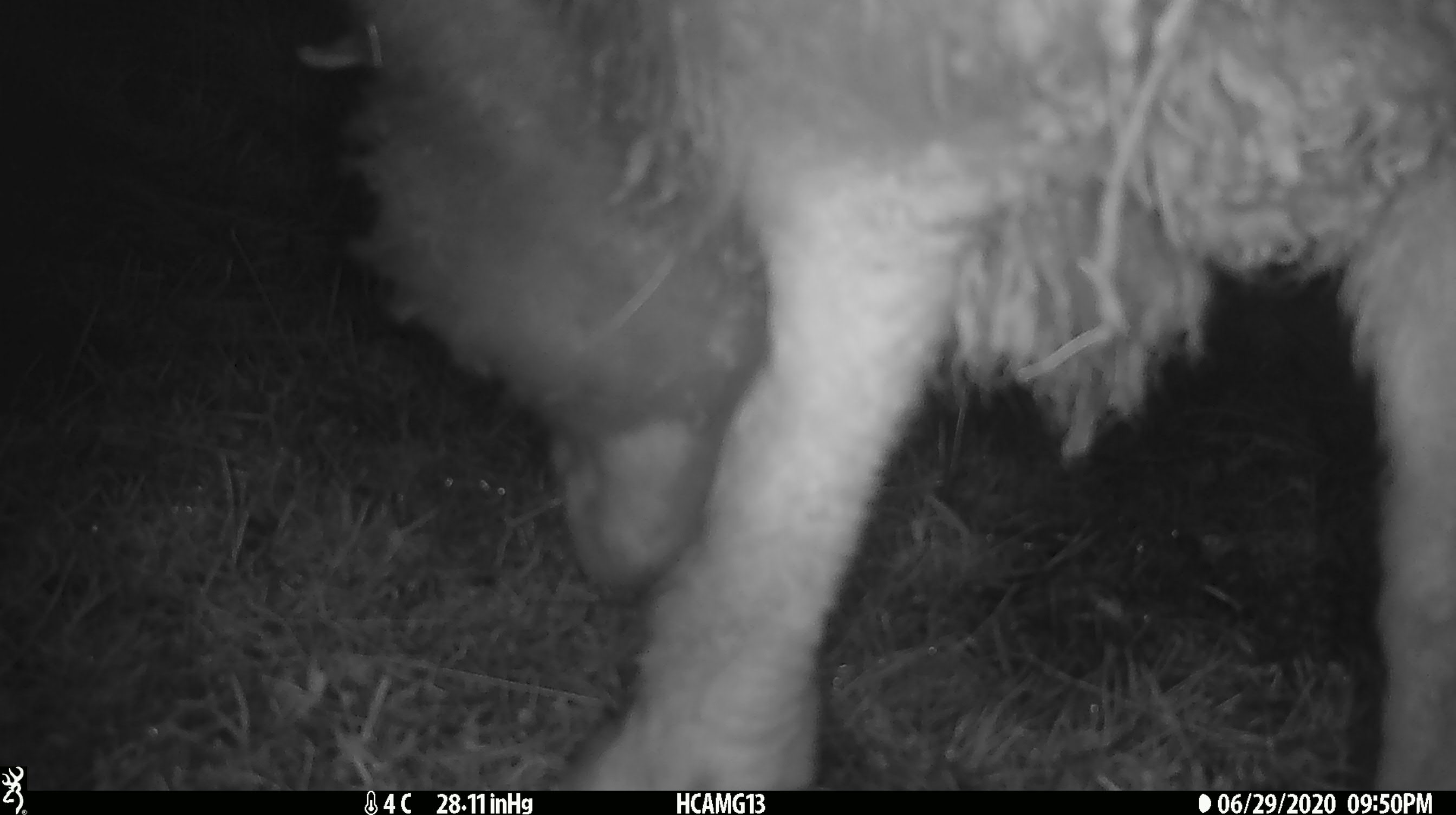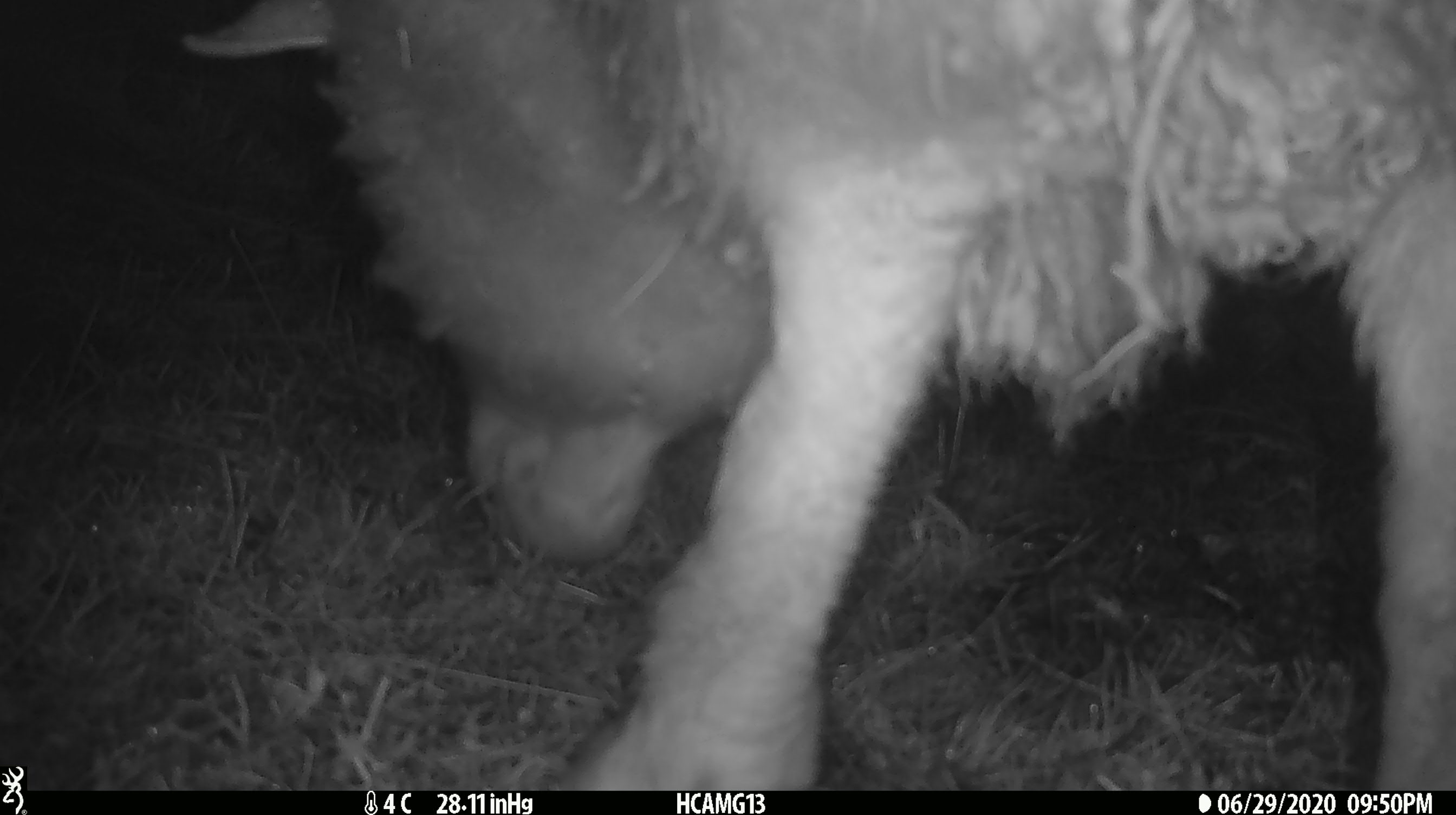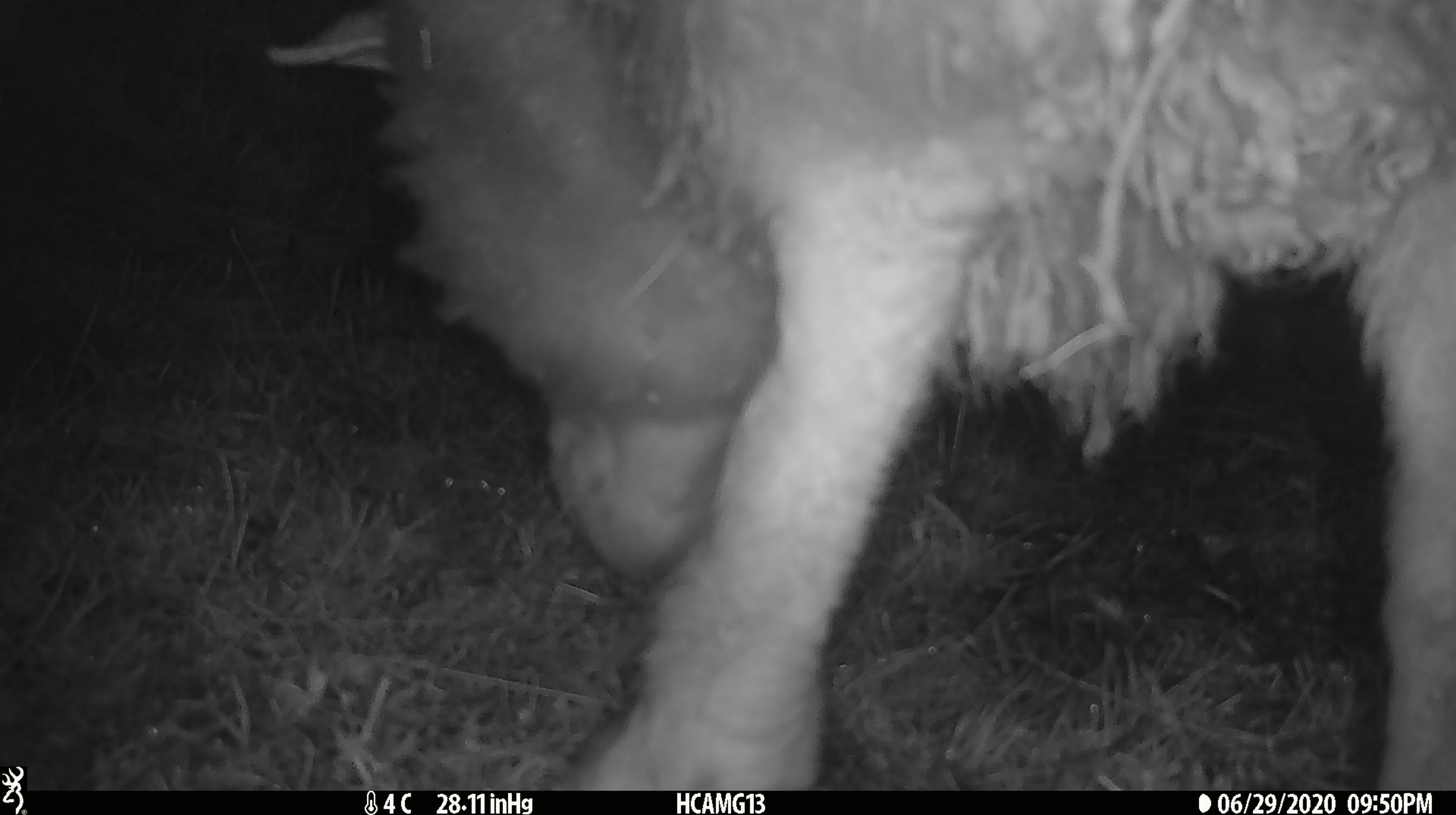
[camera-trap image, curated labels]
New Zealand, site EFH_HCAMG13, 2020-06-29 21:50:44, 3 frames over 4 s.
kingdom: Animalia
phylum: Chordata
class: Mammalia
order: Artiodactyla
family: Bovidae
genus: Ovis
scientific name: Ovis aries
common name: domestic sheep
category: sheep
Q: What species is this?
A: Sheep (domestic sheep) (Ovis aries).